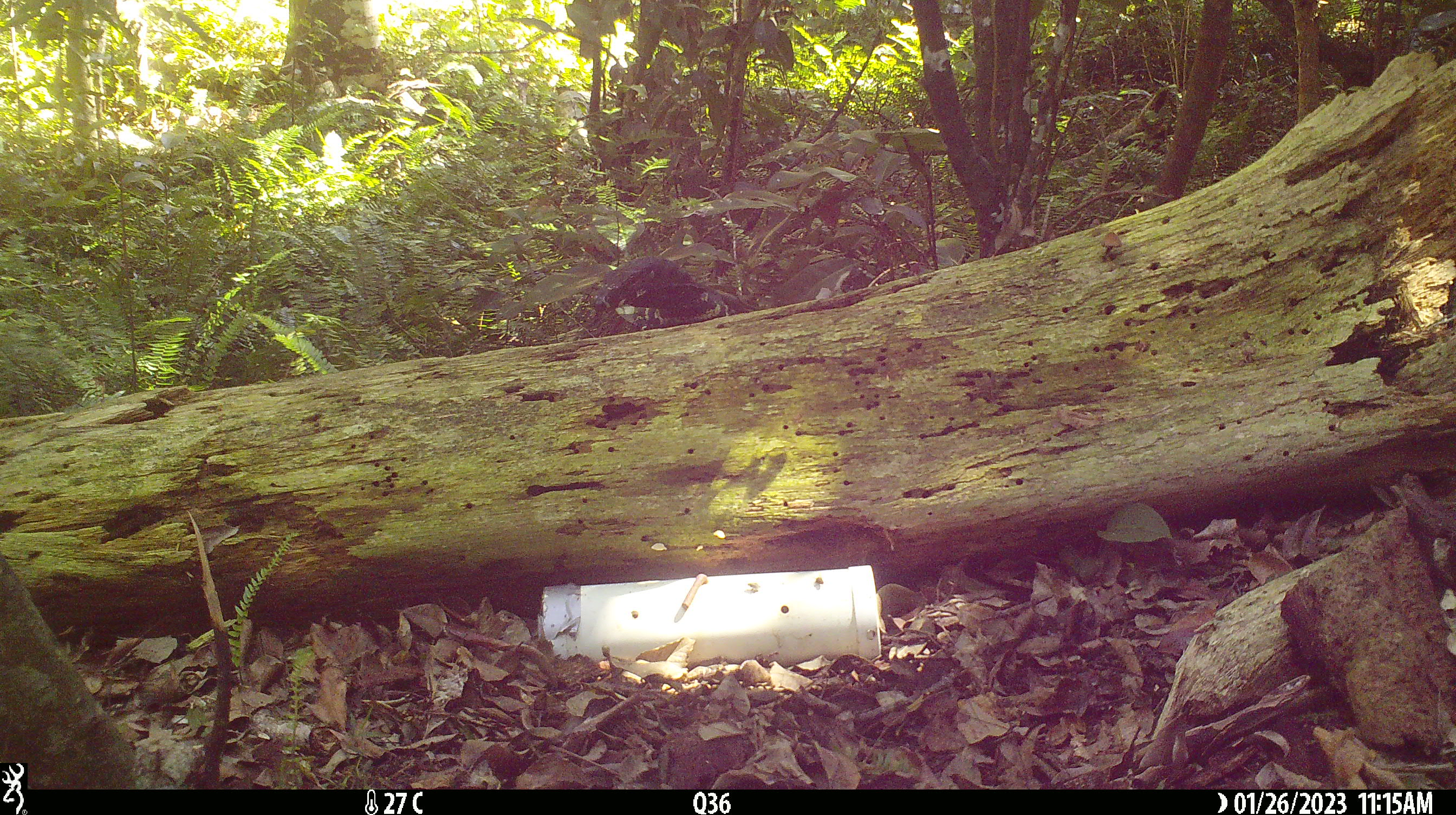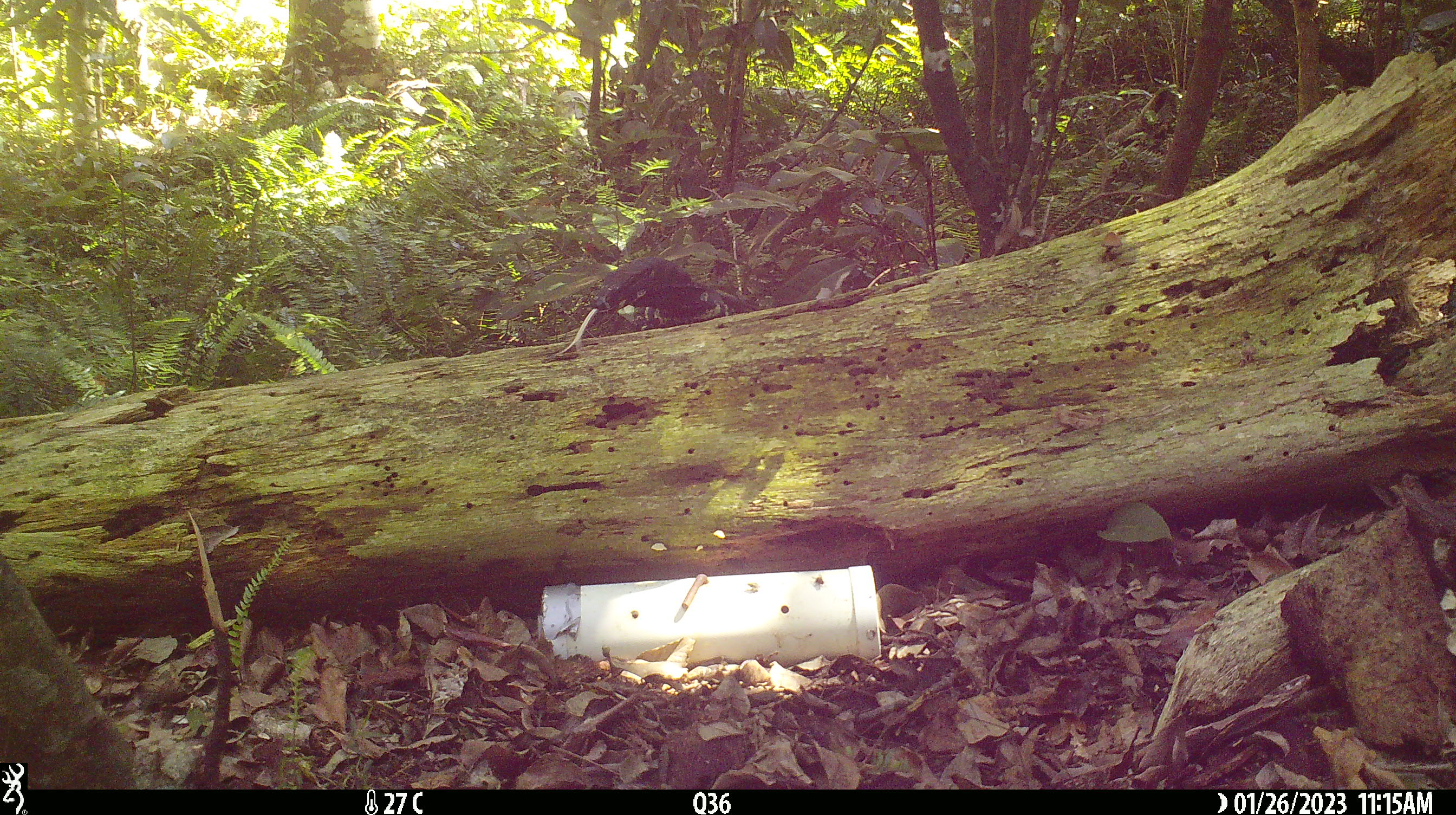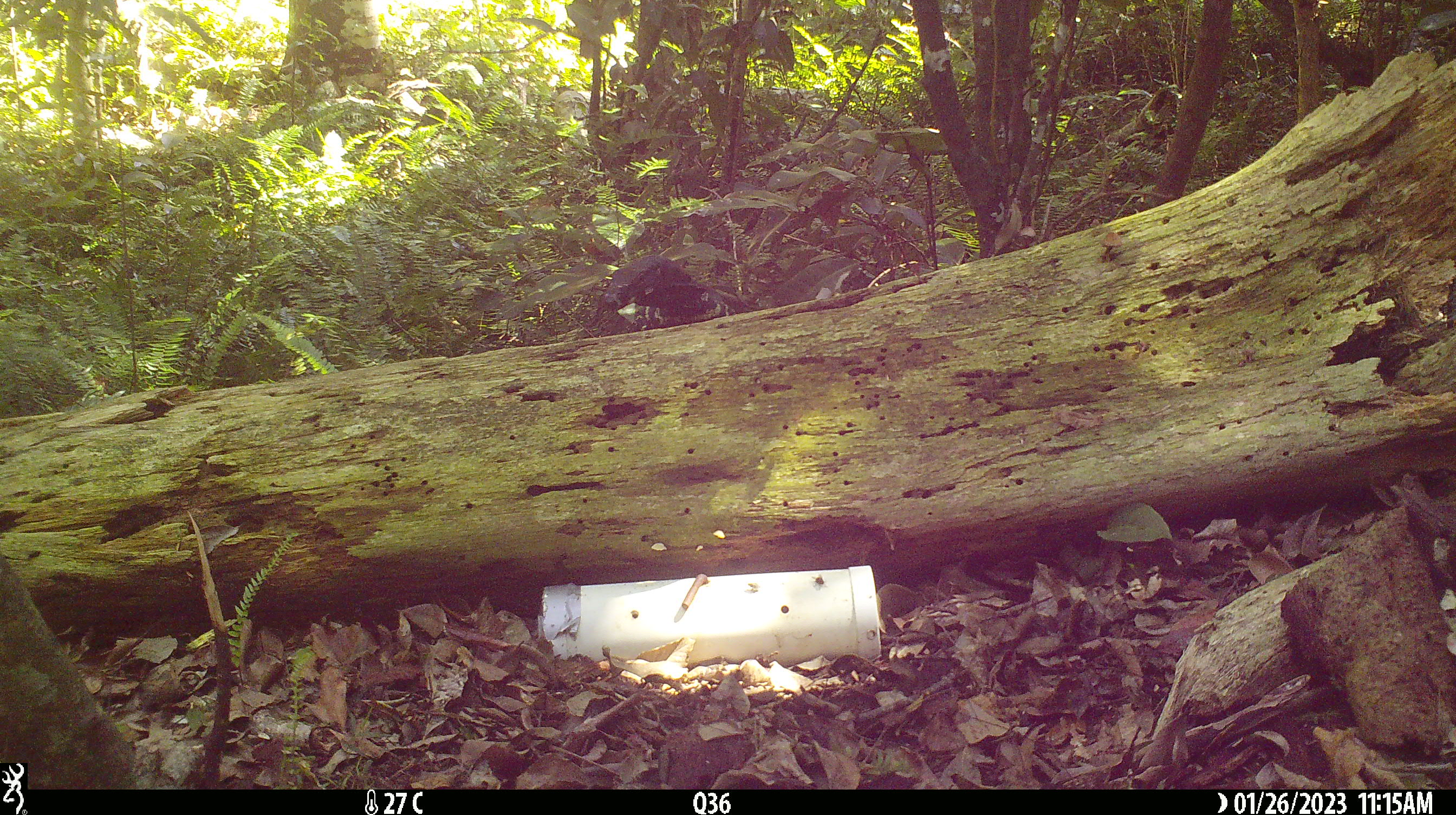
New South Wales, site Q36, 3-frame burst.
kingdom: Animalia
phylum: Chordata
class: Reptilia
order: Squamata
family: Varanidae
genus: Varanus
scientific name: Varanus varius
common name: lace monitor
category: goanna